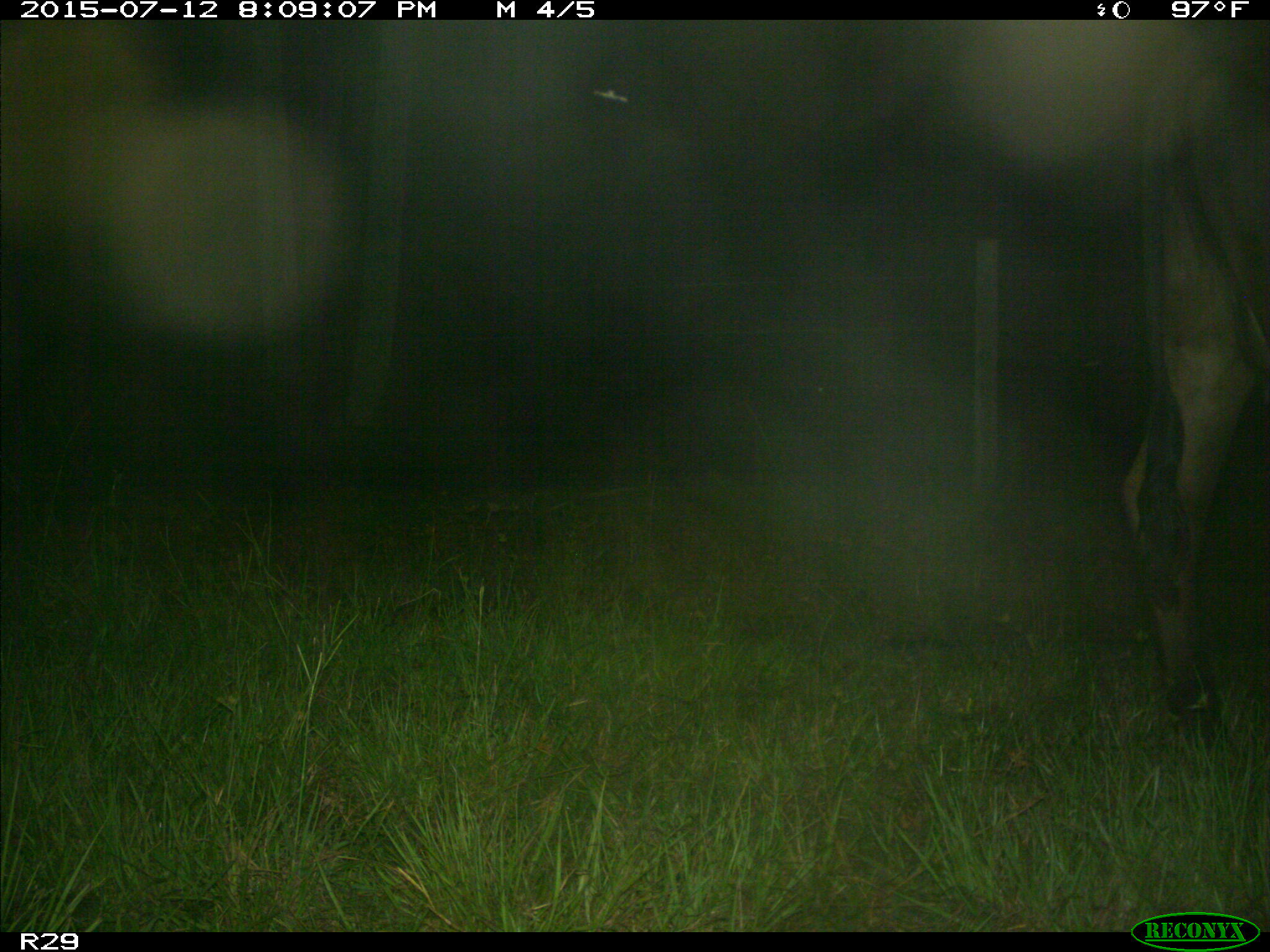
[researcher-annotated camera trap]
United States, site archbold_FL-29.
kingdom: Animalia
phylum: Chordata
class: Mammalia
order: Artiodactyla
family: Bovidae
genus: Bos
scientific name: Bos taurus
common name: domestic cow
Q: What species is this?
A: Bos taurus (domestic cow).